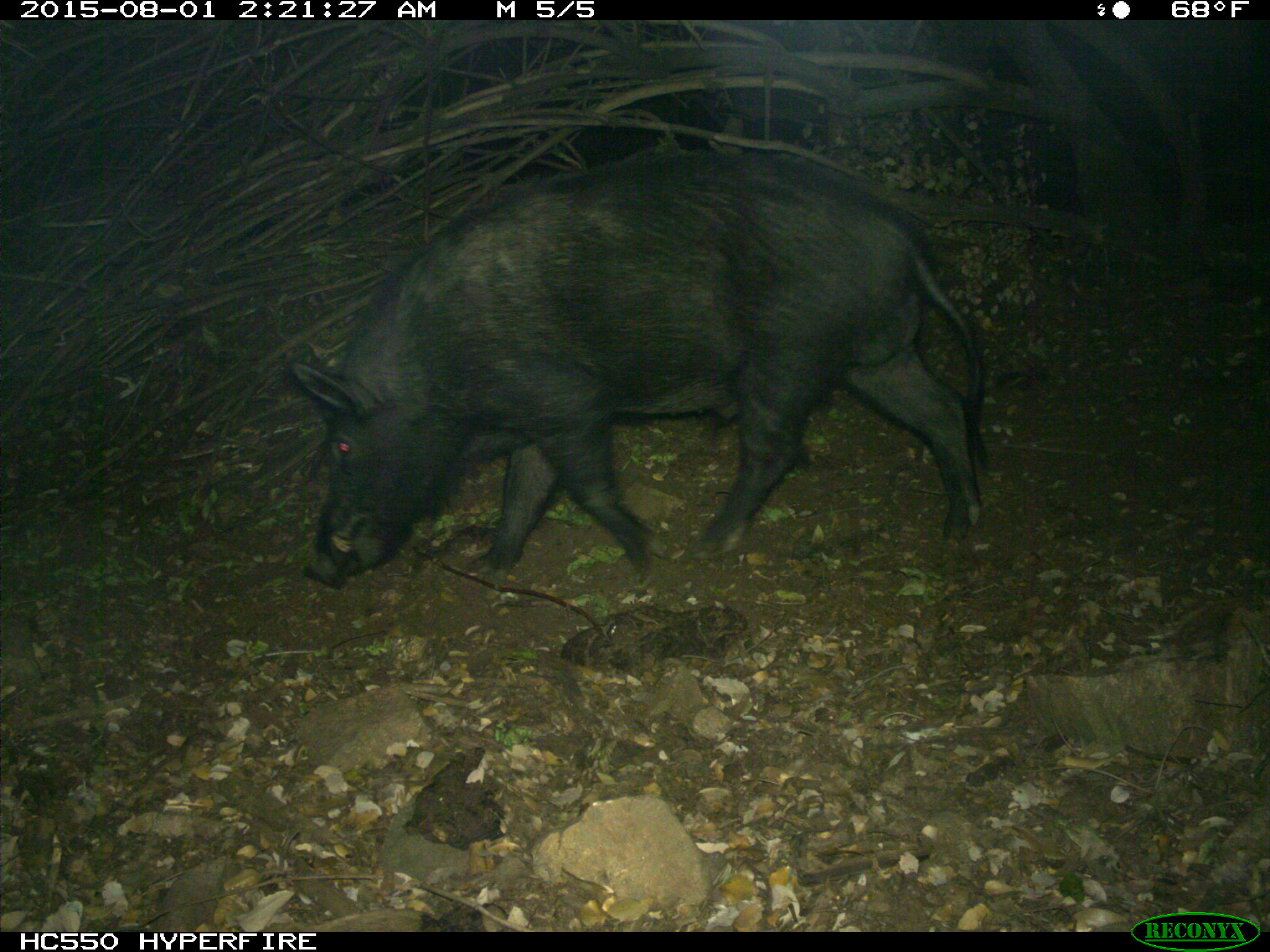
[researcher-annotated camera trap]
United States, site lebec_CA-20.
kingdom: Animalia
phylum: Chordata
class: Mammalia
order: Artiodactyla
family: Suidae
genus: Sus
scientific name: Sus scrofa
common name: wild boar